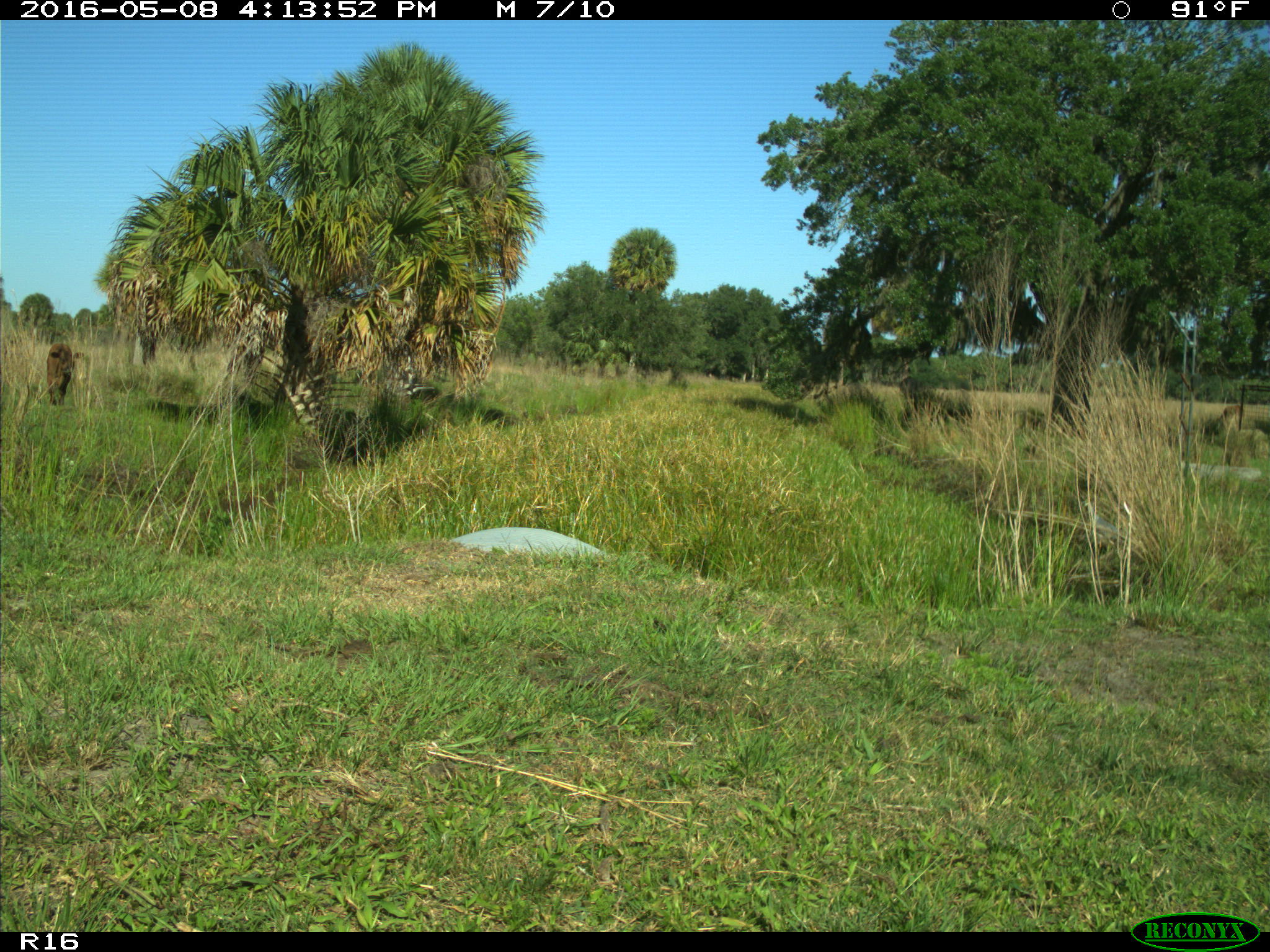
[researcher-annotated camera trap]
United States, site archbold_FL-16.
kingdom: Animalia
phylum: Chordata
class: Mammalia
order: Artiodactyla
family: Bovidae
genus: Bos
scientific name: Bos taurus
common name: domestic cow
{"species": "Bos taurus (domestic cow)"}